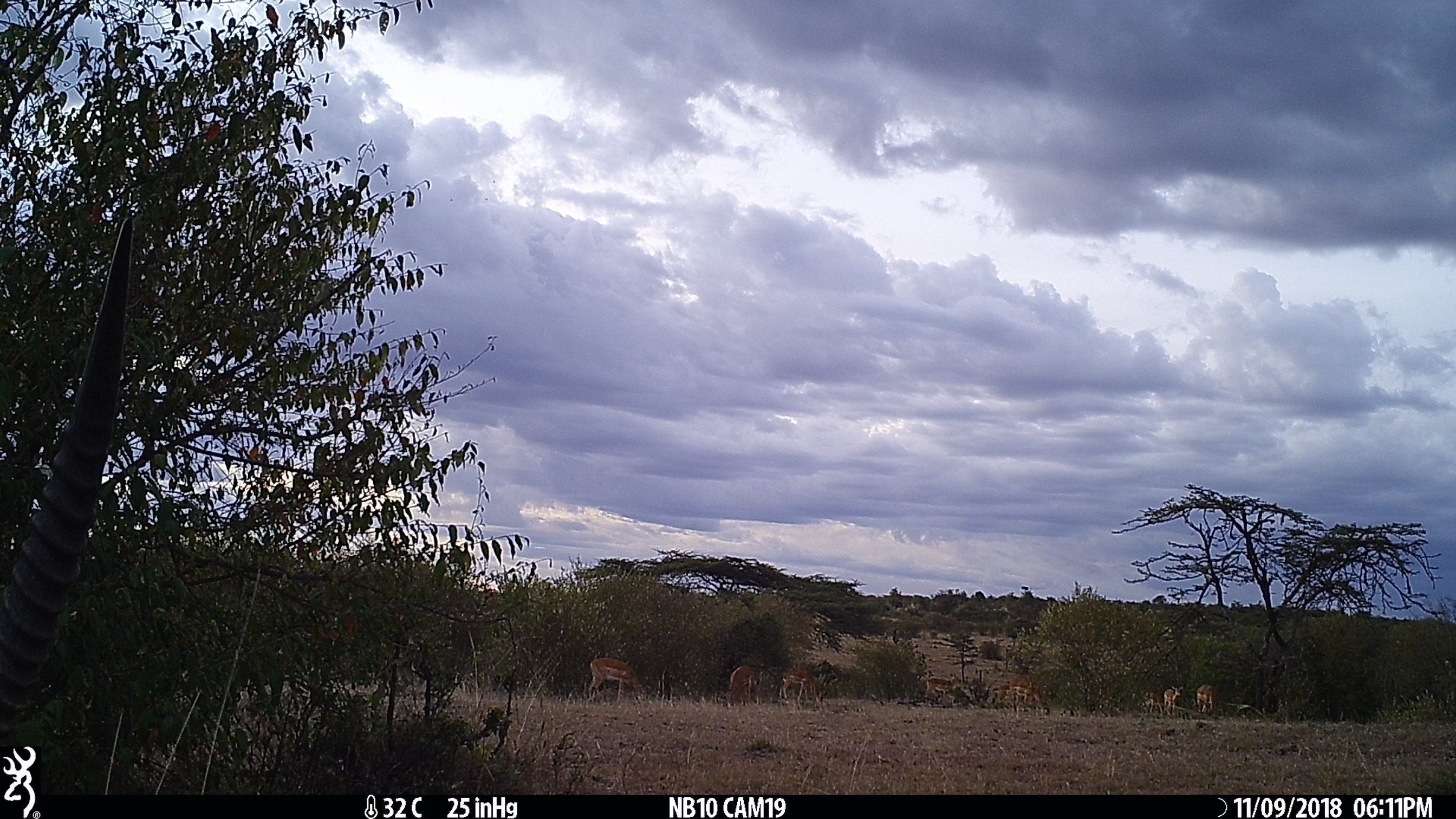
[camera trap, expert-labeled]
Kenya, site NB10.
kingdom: Animalia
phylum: Chordata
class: Mammalia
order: Artiodactyla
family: Bovidae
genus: Kobus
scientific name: Kobus ellipsiprymnus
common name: waterbuck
Waterbuck (Kobus ellipsiprymnus).